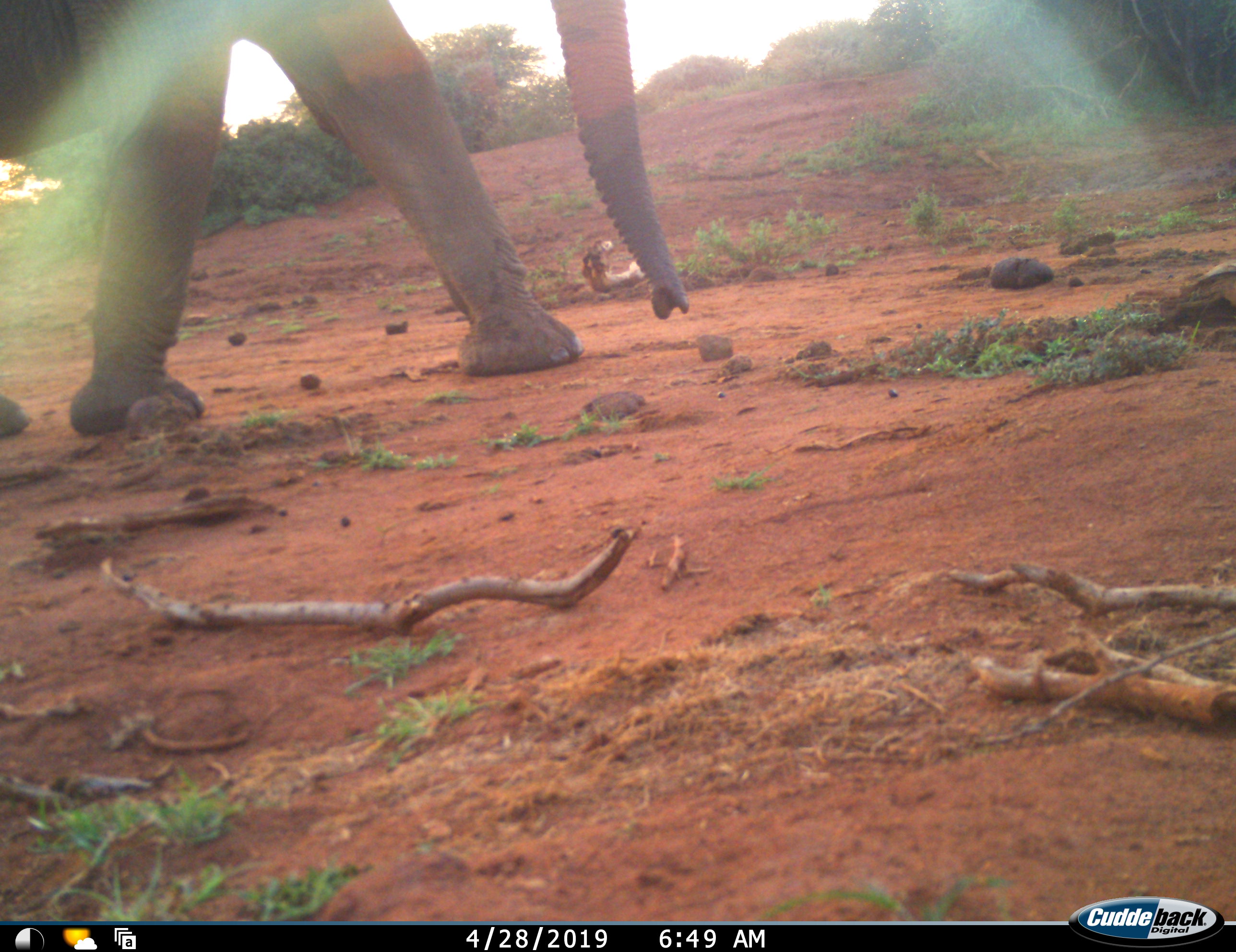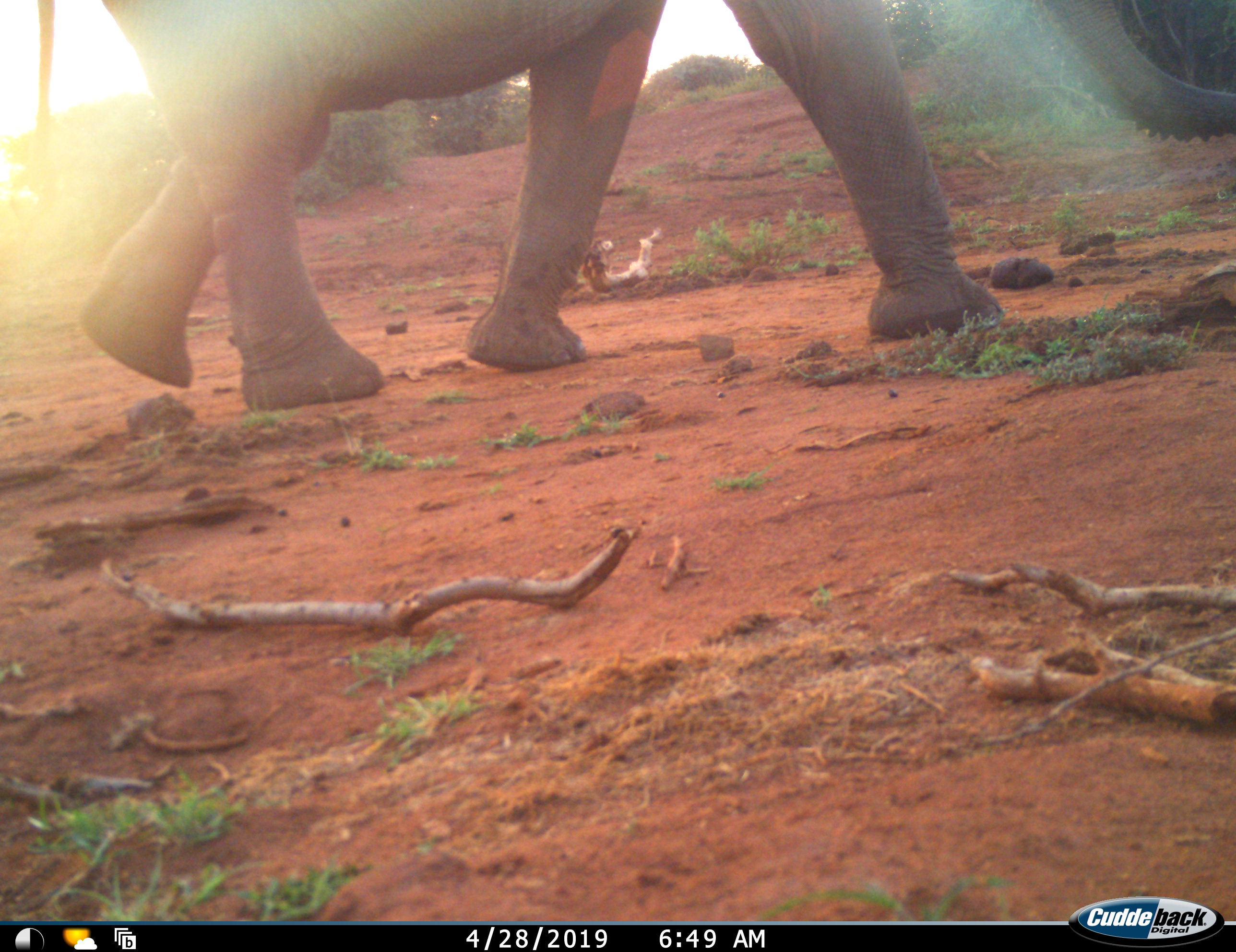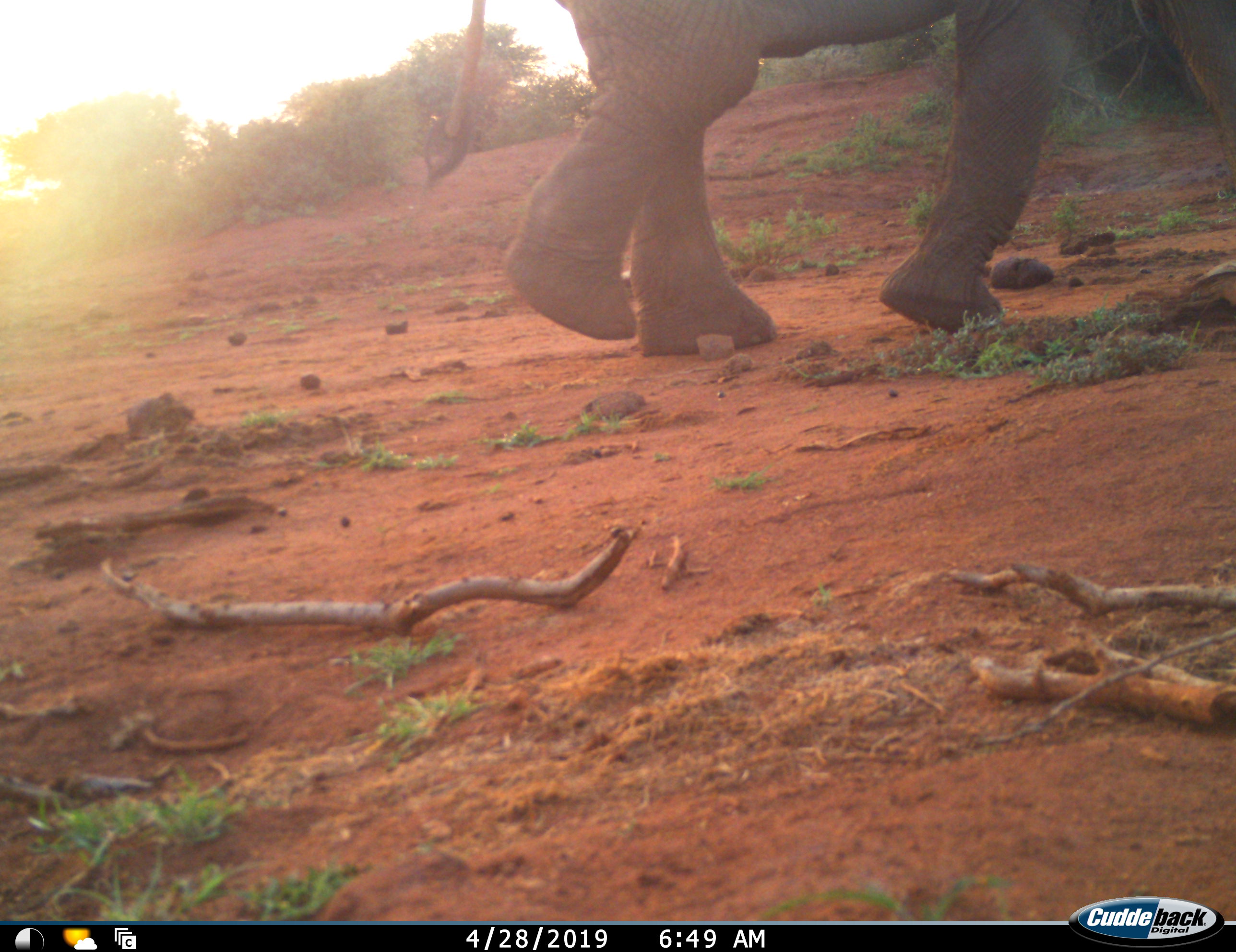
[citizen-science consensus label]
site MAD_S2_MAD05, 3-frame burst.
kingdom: Animalia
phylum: Chordata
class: Mammalia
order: Proboscidea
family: Elephantidae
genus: Loxodonta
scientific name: Loxodonta africana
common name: african bush elephant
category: elephant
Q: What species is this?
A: Elephant (african bush elephant) (Loxodonta africana).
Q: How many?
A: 1.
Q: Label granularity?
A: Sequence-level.